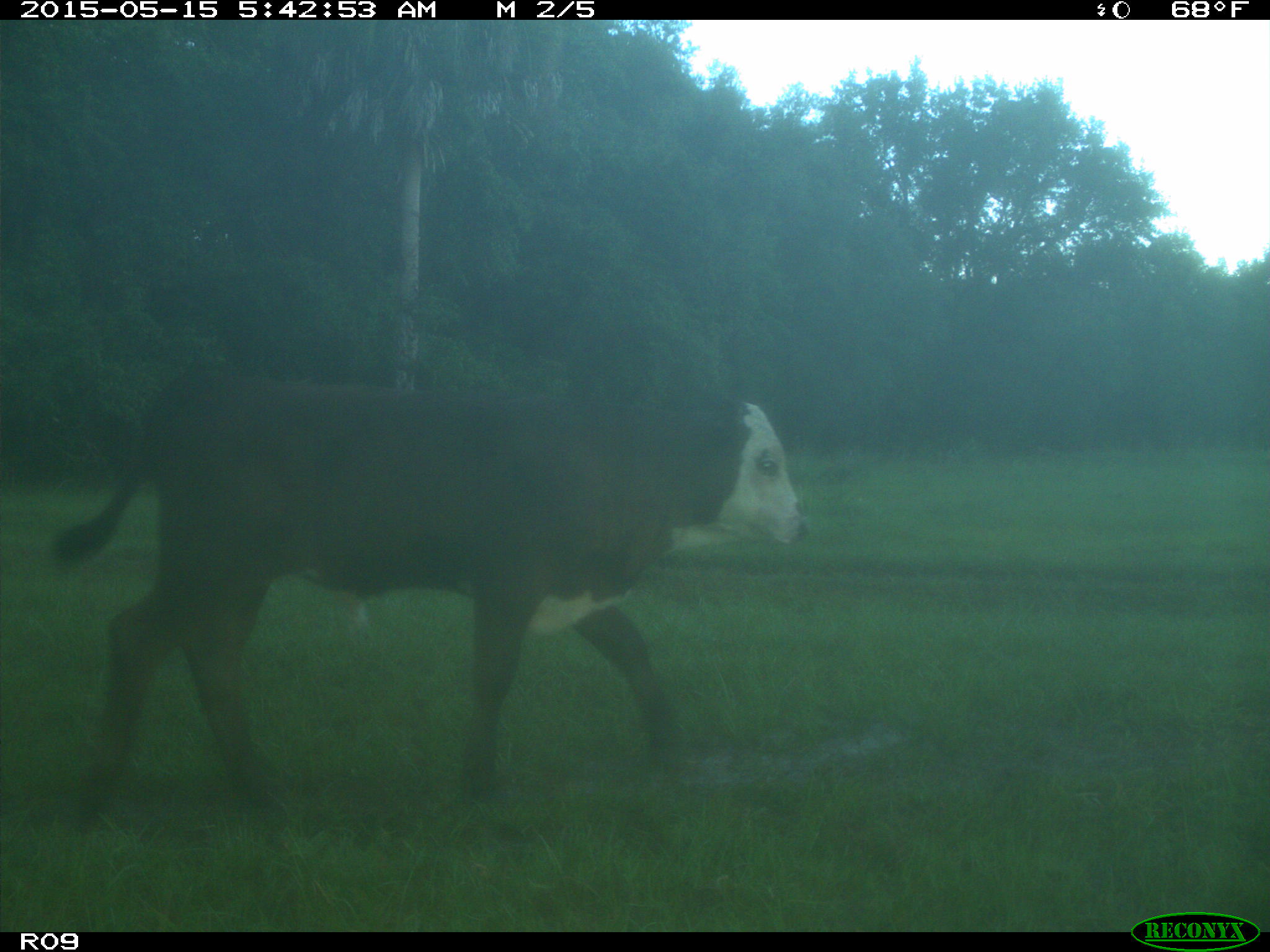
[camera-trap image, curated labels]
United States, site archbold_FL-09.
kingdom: Animalia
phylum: Chordata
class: Mammalia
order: Artiodactyla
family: Bovidae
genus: Bos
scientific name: Bos taurus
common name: domestic cow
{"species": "Bos taurus (domestic cow)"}